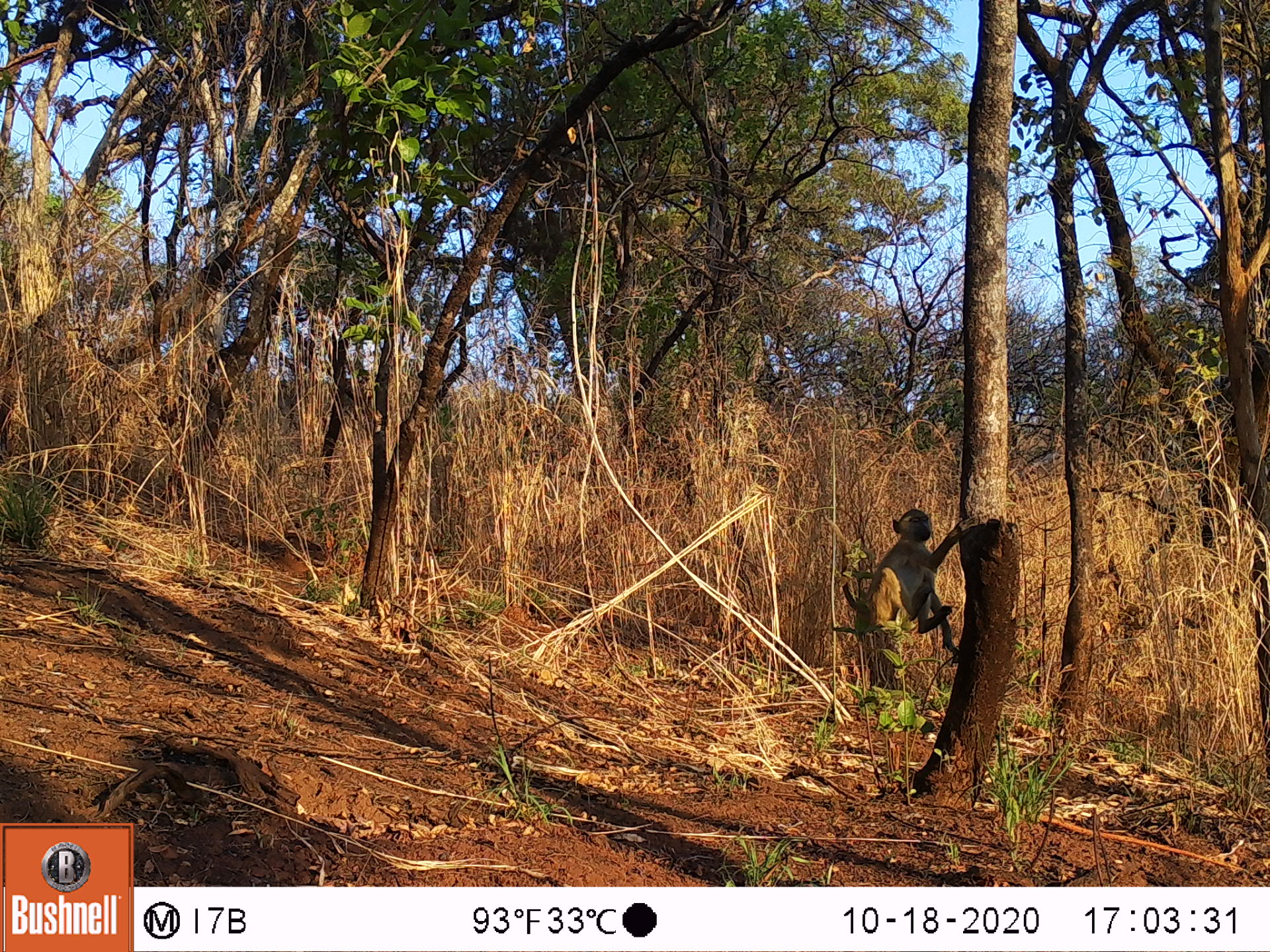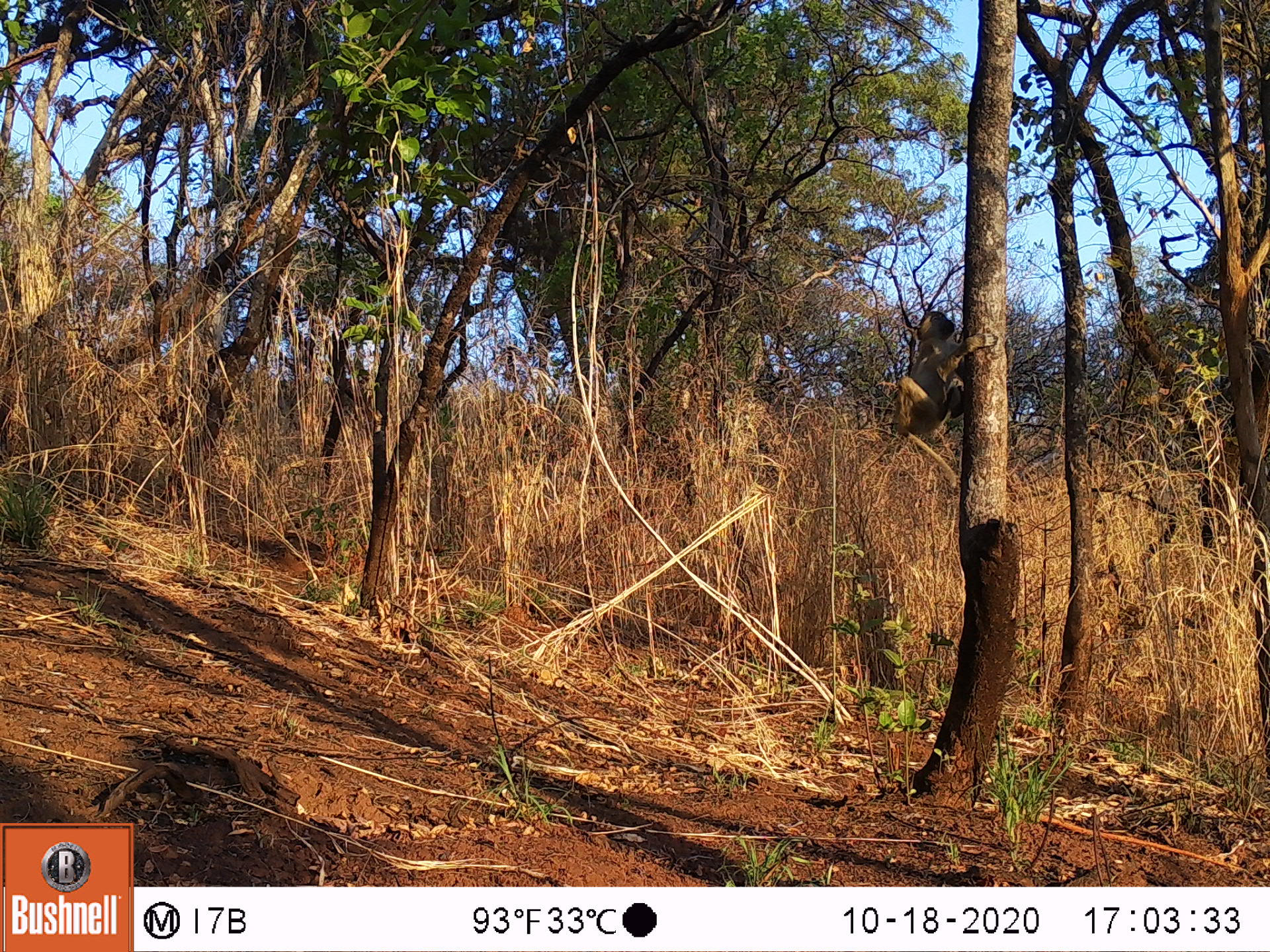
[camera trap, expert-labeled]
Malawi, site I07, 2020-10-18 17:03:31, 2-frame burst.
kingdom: Animalia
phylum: Chordata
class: Mammalia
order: Primates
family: Cercopithecidae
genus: Papio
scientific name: Papio cynocephalus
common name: yellow baboon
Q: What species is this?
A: Yellow baboon (Papio cynocephalus).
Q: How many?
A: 1.